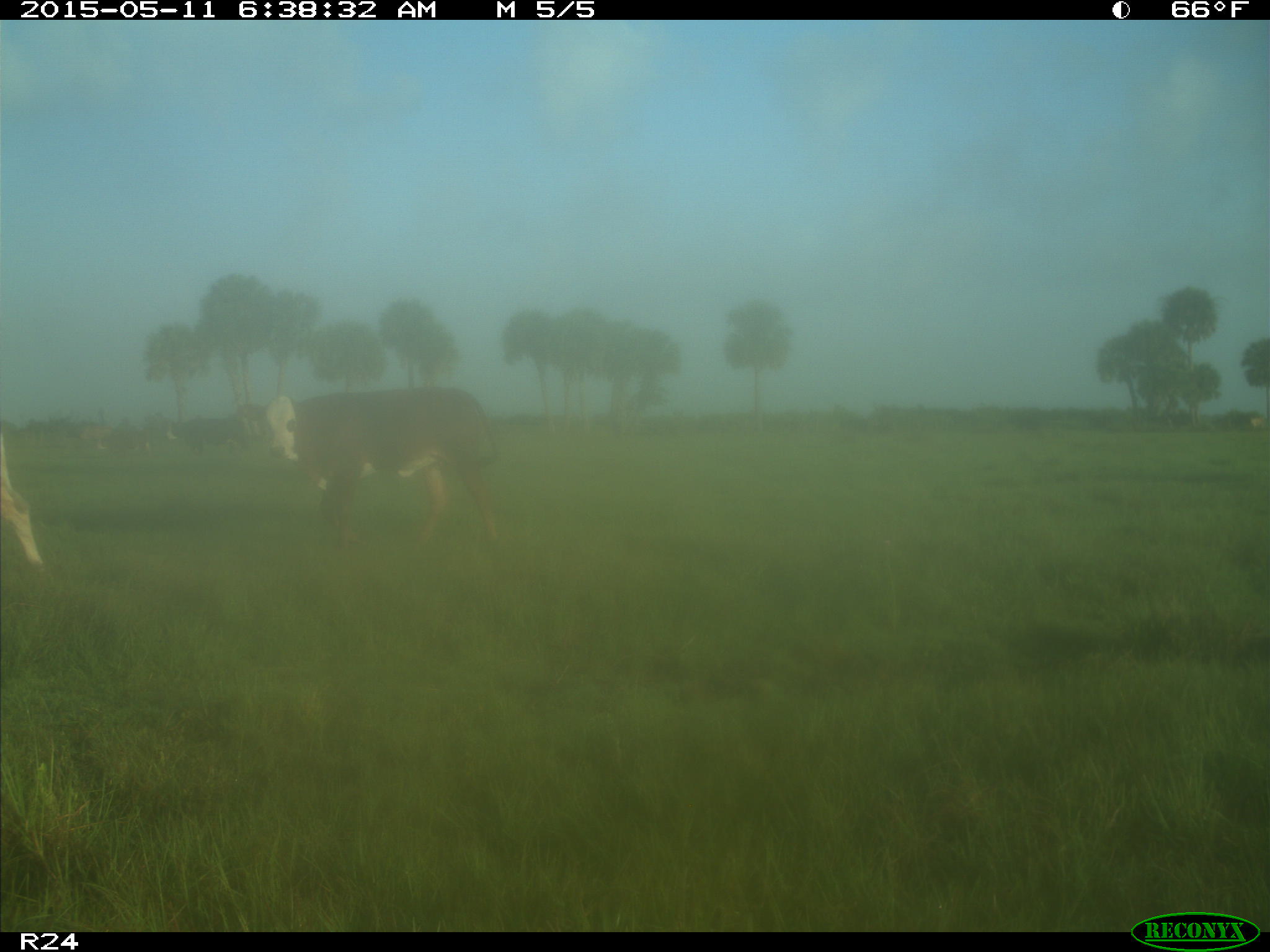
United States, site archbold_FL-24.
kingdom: Animalia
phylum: Chordata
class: Mammalia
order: Artiodactyla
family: Bovidae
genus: Bos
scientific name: Bos taurus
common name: domestic cow